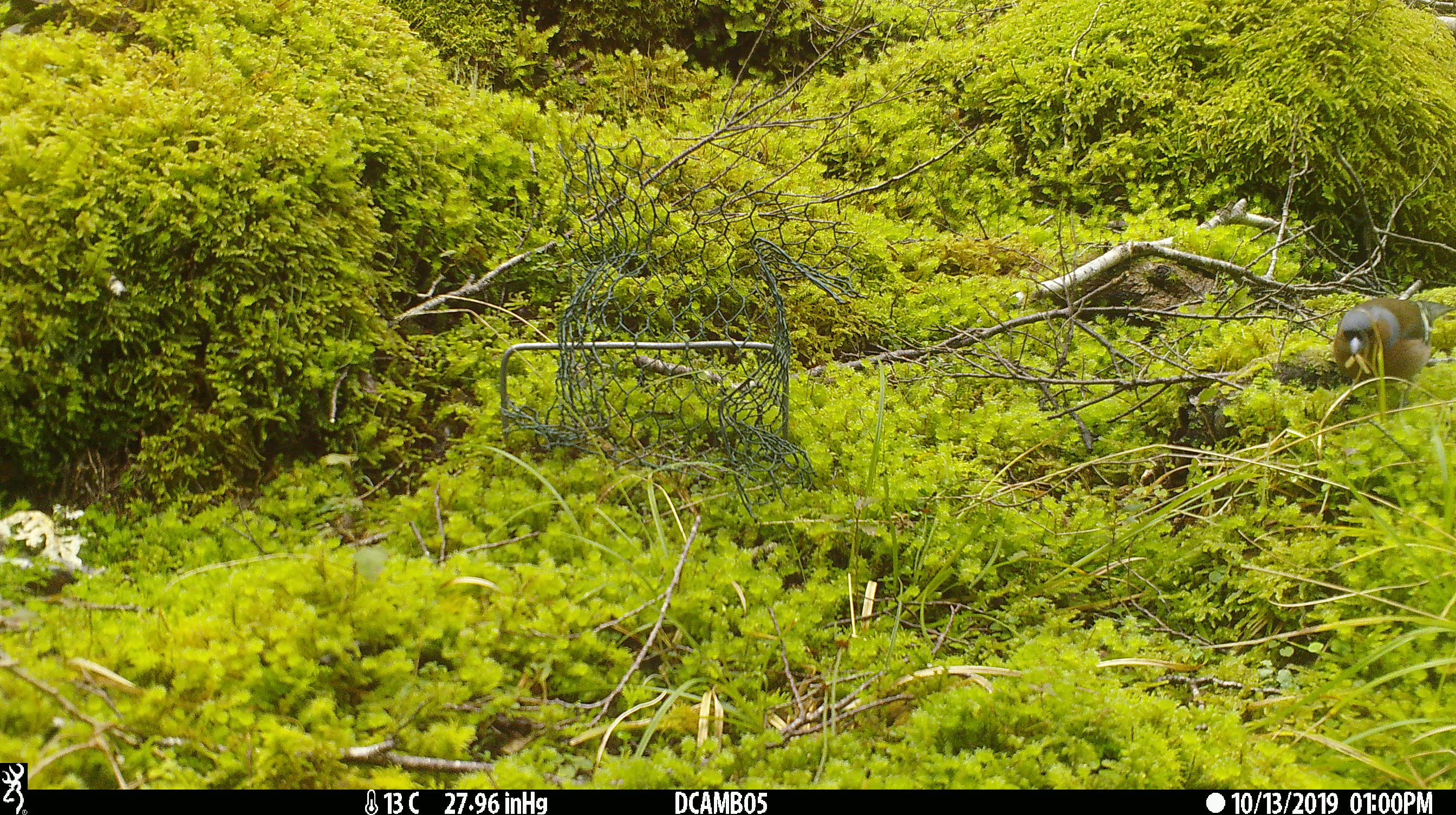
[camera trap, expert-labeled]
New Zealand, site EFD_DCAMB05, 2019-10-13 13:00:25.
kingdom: Animalia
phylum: Chordata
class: Aves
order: Passeriformes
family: Fringillidae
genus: Fringilla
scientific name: Fringilla coelebs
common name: common chaffinch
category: chaffinch